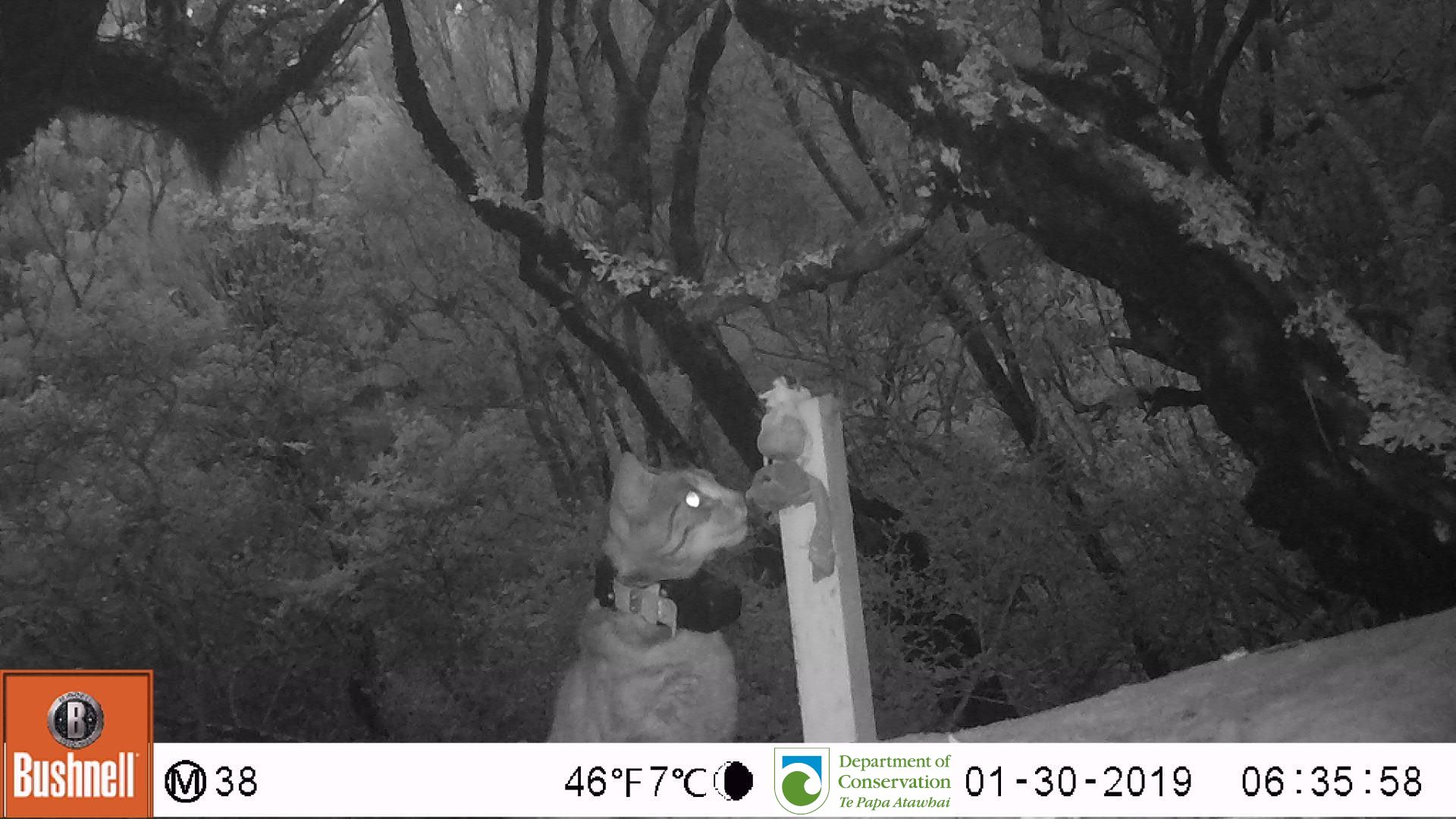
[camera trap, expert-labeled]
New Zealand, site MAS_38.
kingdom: Animalia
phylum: Chordata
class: Mammalia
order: Carnivora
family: Felidae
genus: Felis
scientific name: Felis catus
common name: domestic cat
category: cat